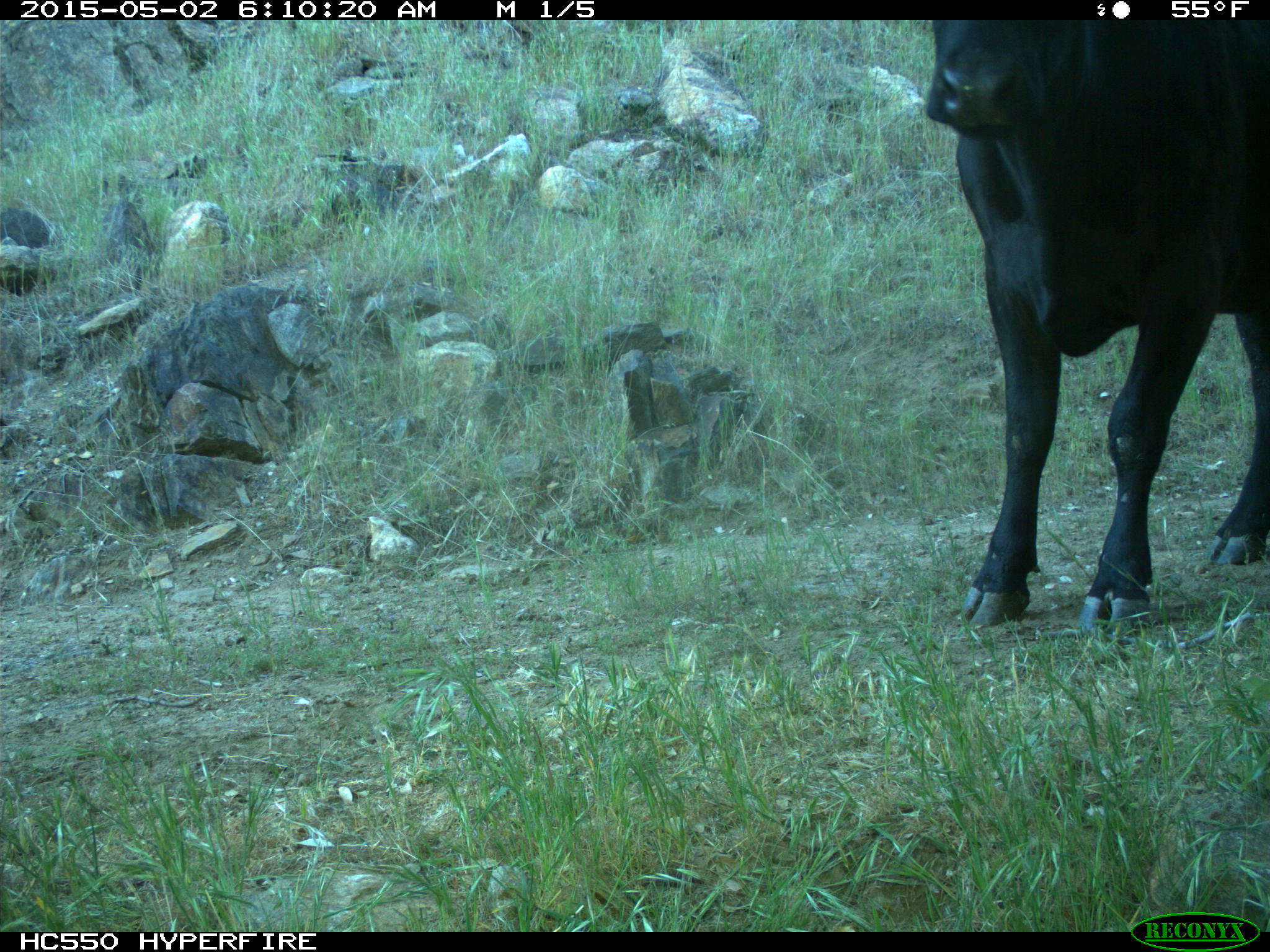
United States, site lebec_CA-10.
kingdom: Animalia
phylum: Chordata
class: Mammalia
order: Artiodactyla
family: Bovidae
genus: Bos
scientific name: Bos taurus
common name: domestic cow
Bos taurus (domestic cow).